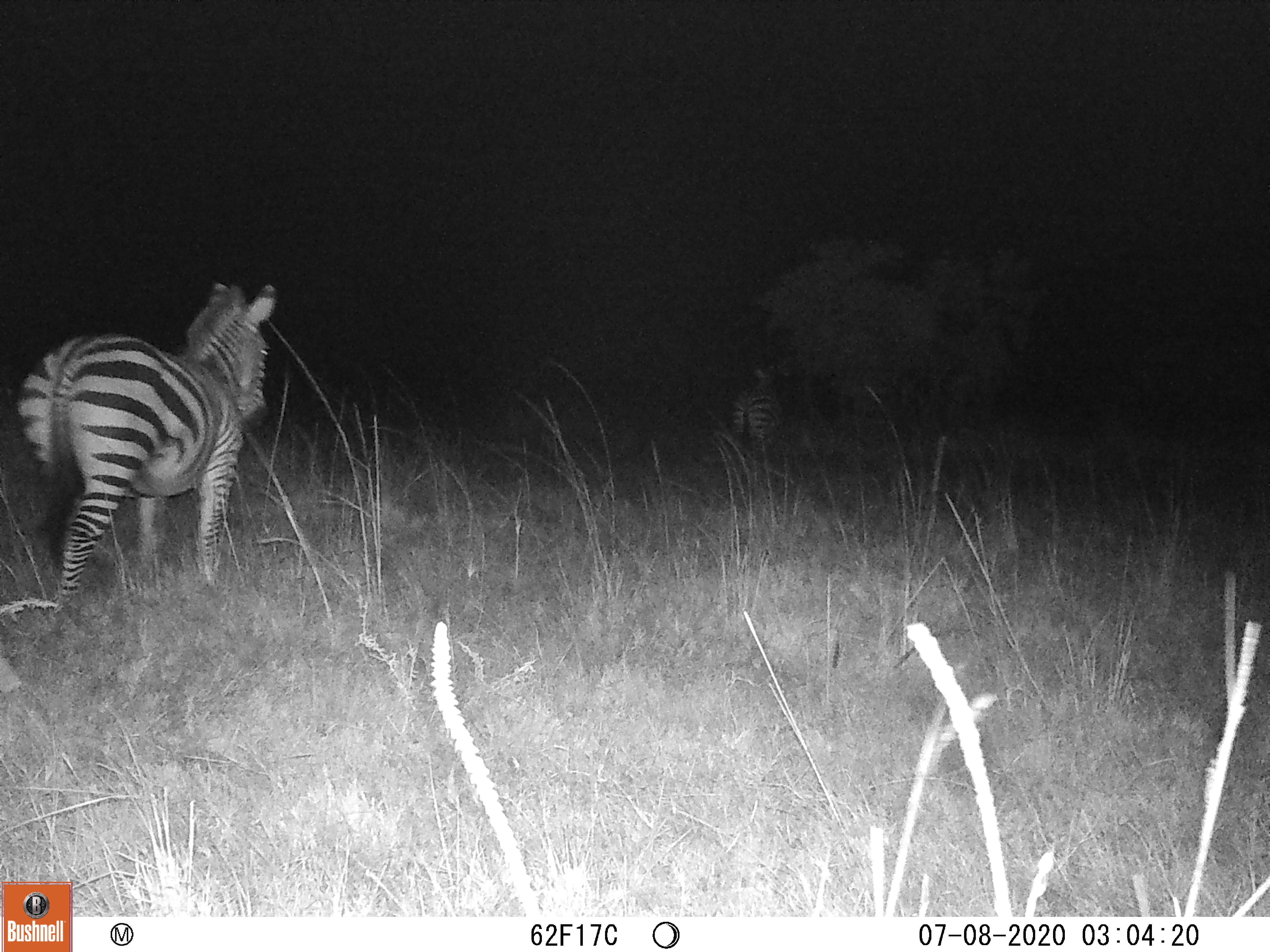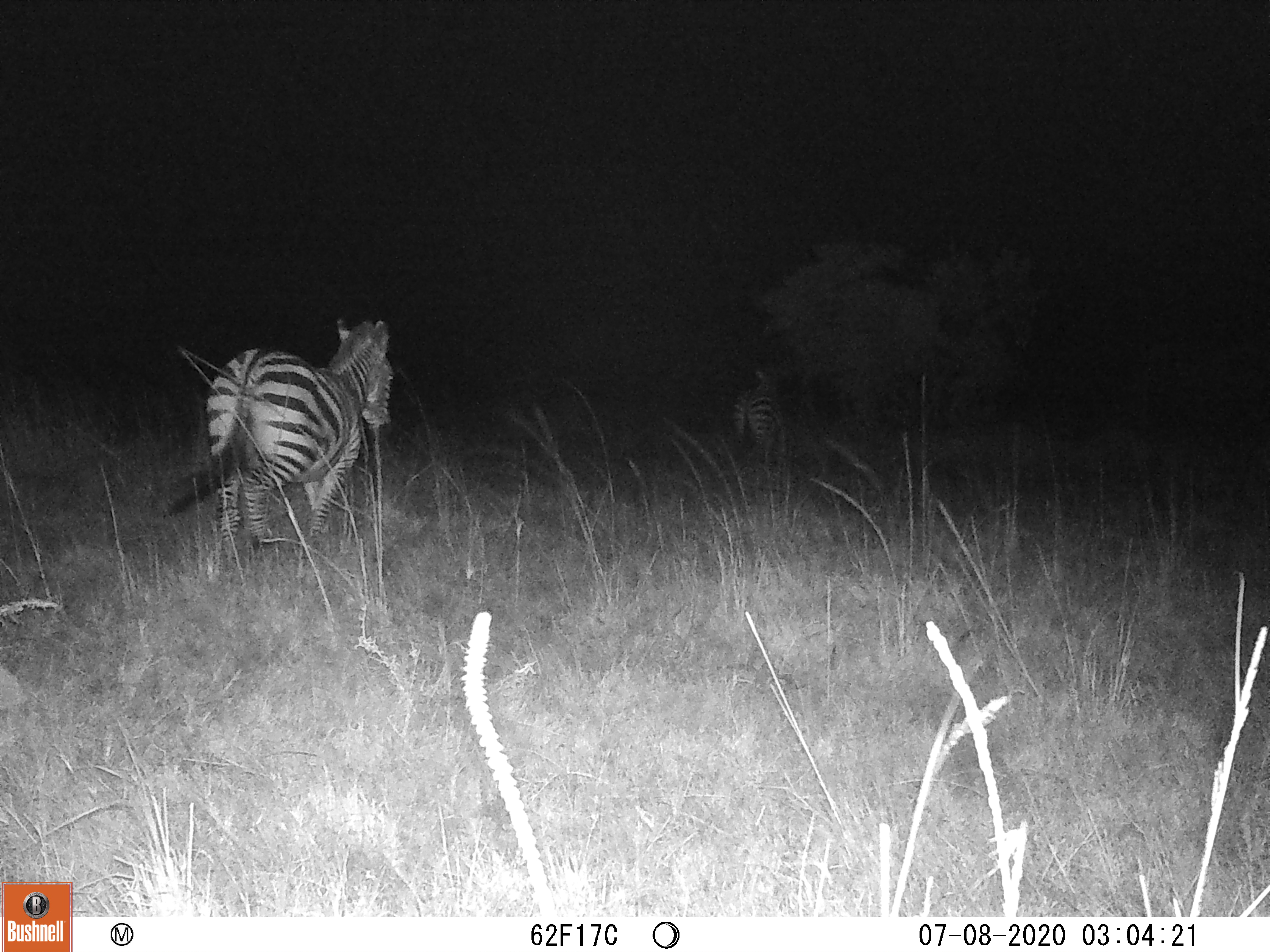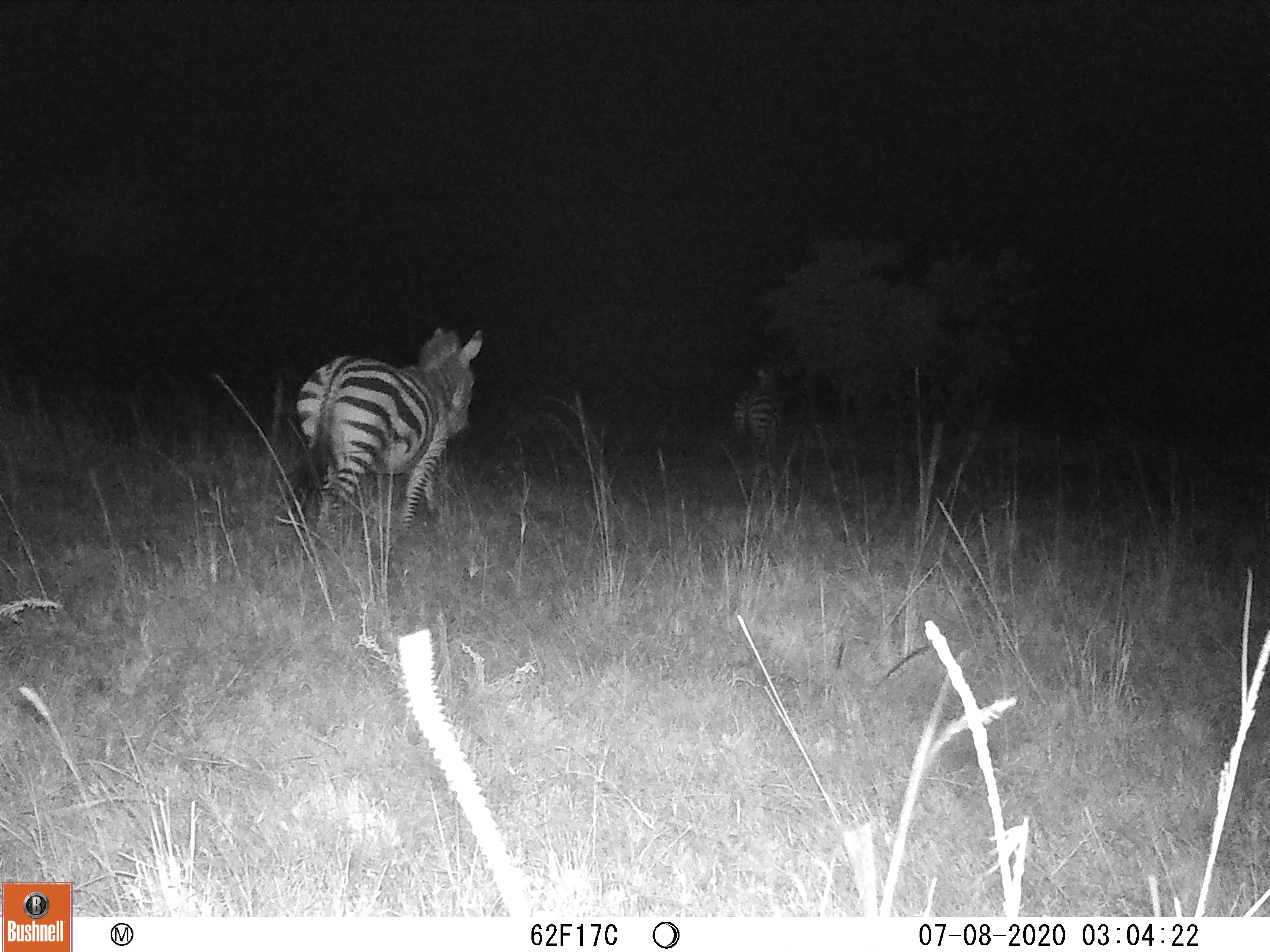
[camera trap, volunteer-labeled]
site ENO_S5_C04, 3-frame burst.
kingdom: Animalia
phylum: Chordata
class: Mammalia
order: Perissodactyla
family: Equidae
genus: Equus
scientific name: Equus quagga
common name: plains zebra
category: zebraplains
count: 2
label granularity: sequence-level